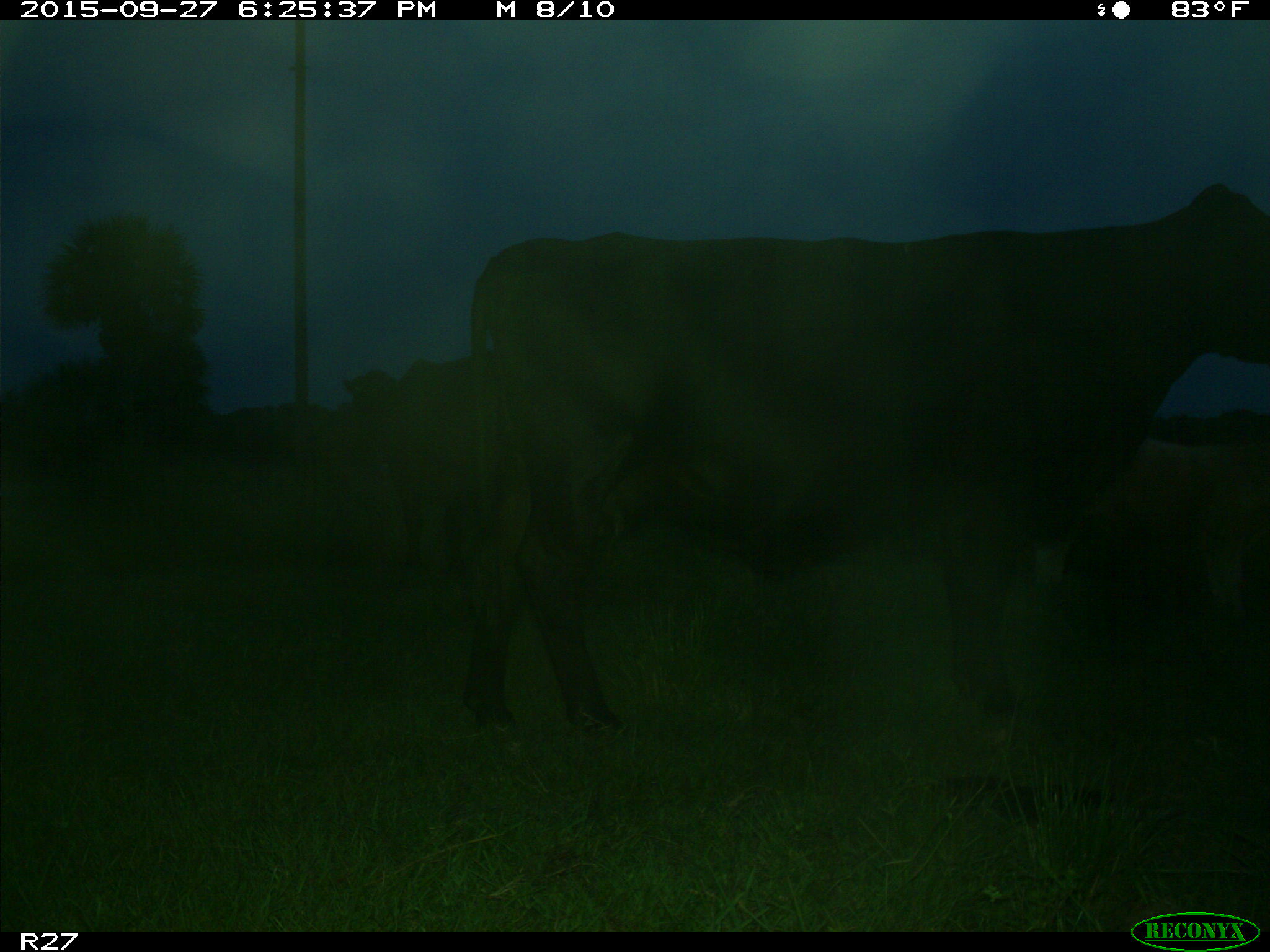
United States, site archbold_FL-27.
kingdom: Animalia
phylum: Chordata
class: Mammalia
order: Artiodactyla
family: Bovidae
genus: Bos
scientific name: Bos taurus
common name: domestic cow